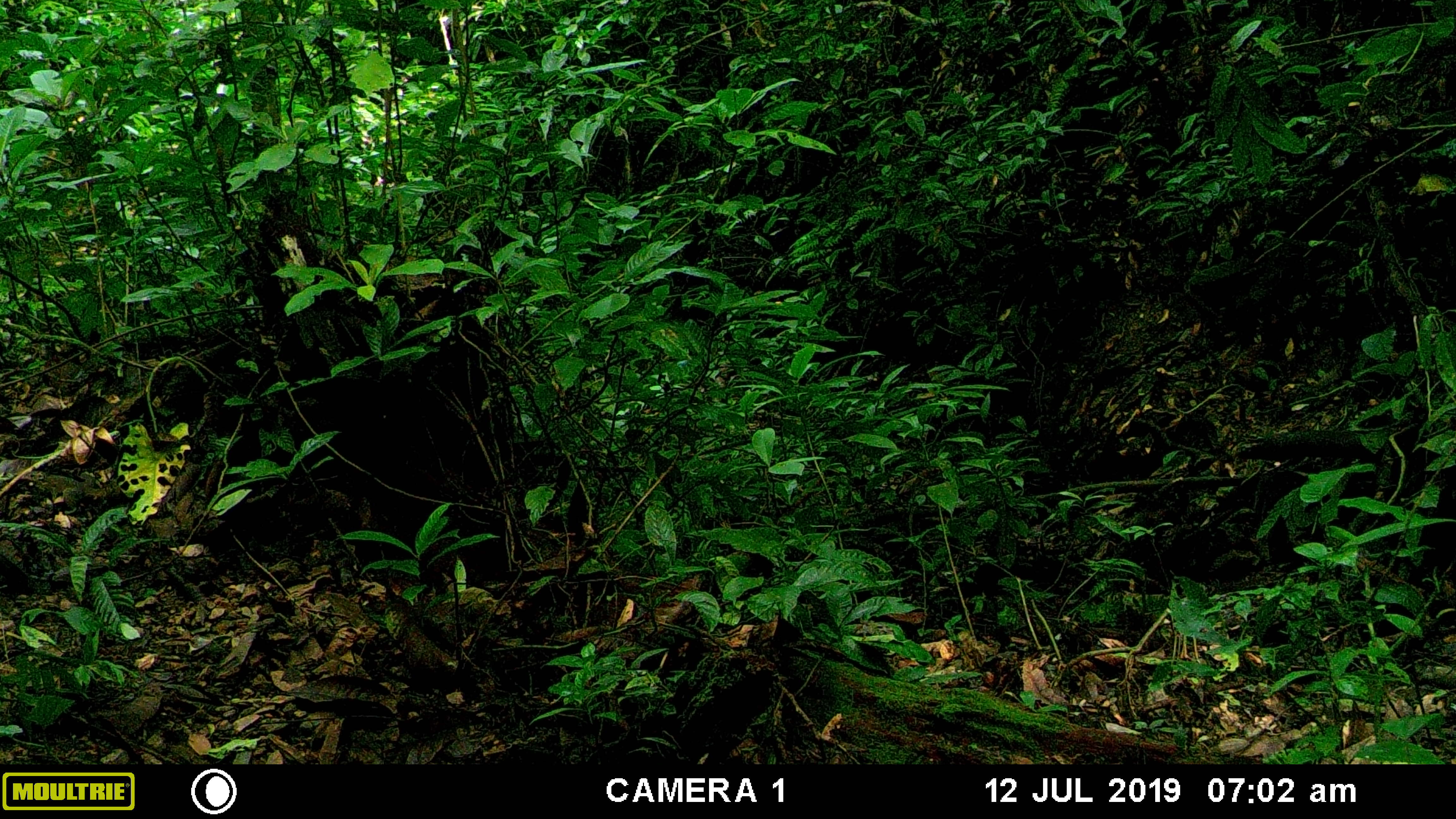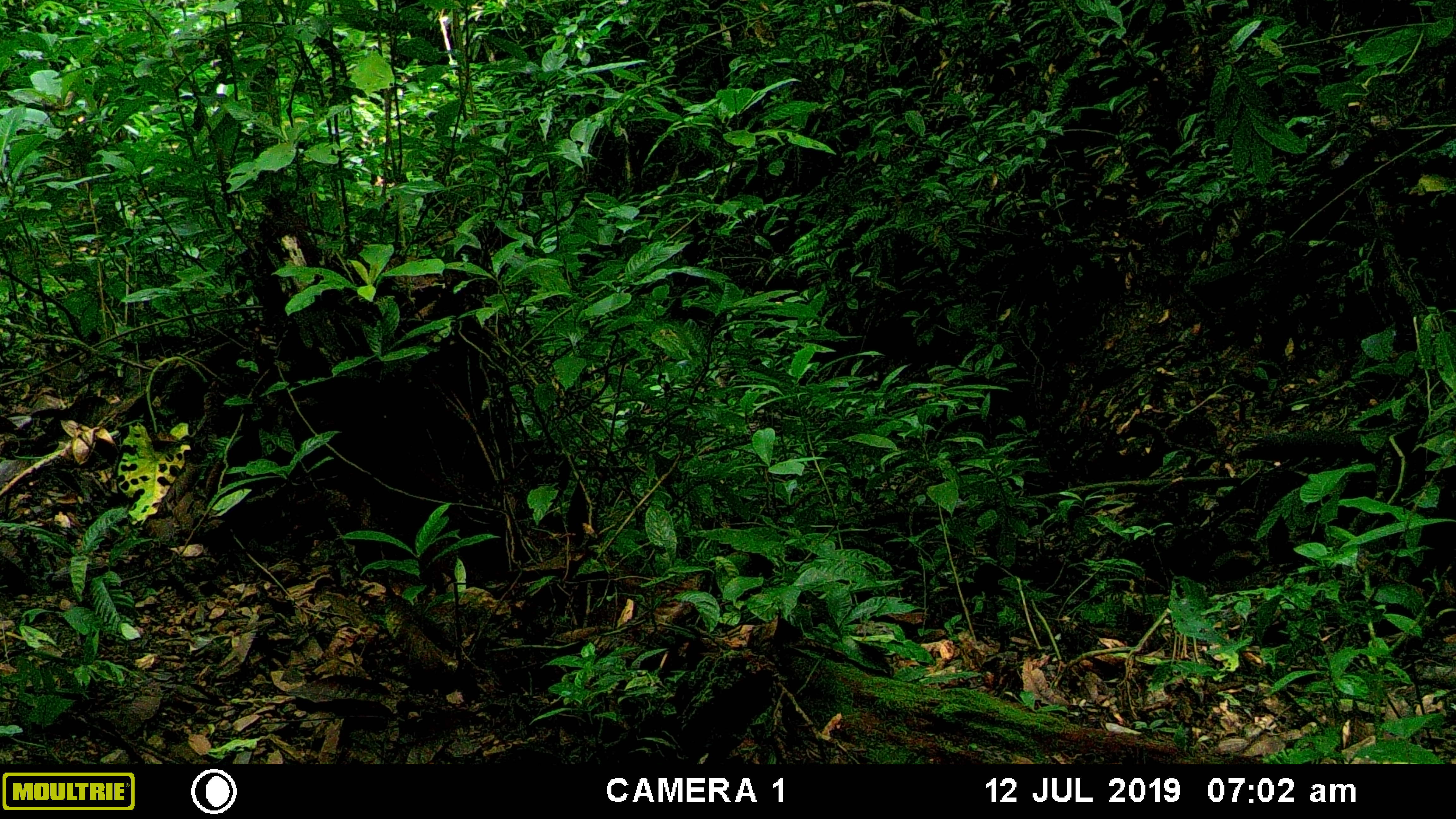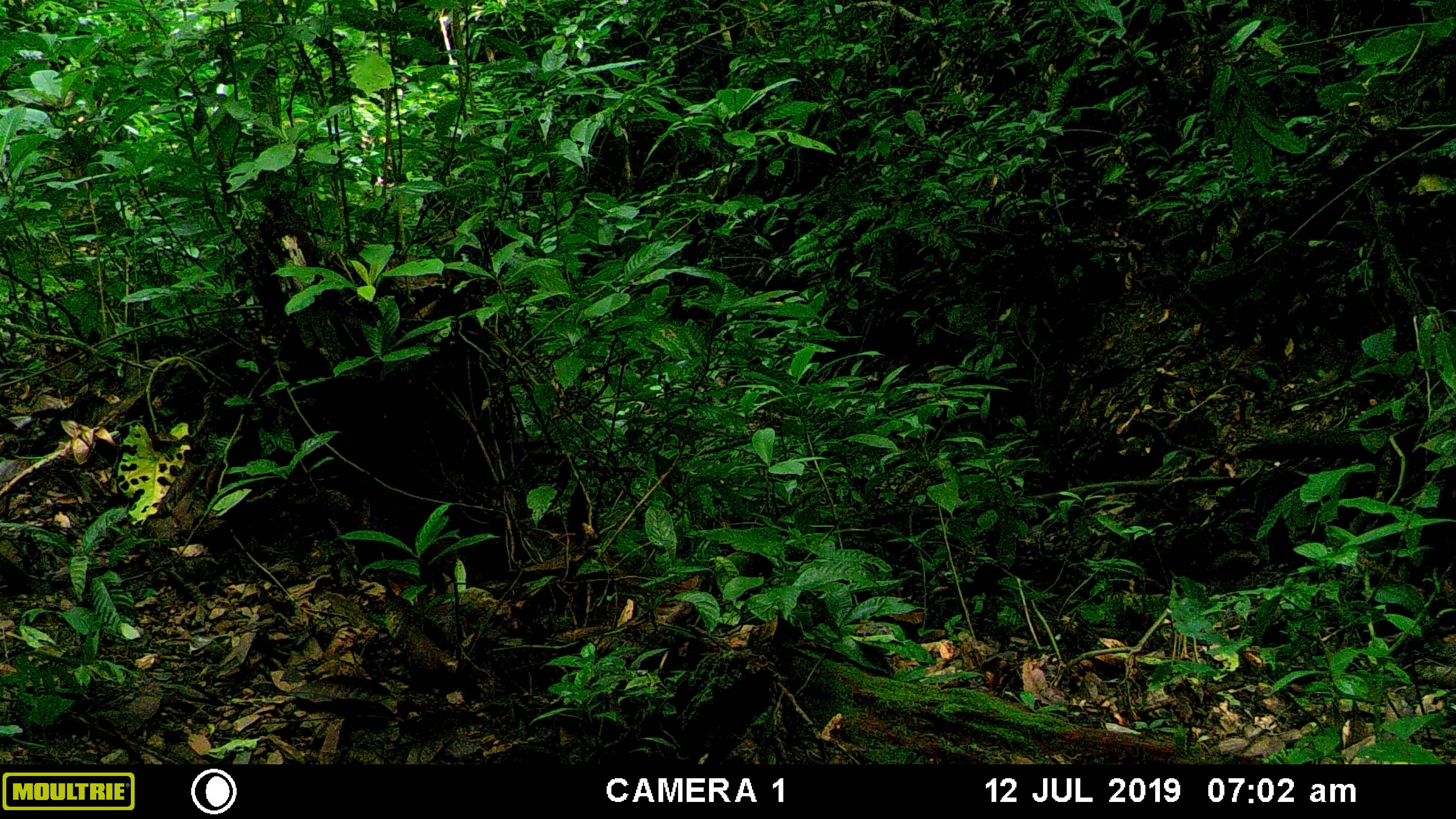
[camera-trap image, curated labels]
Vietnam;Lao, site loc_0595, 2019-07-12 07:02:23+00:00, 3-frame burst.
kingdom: Animalia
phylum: Chordata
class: Mammalia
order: Scandentia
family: Tupaiidae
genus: Tupaia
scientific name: Tupaia belangeri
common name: northern treeshrew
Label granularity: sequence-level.